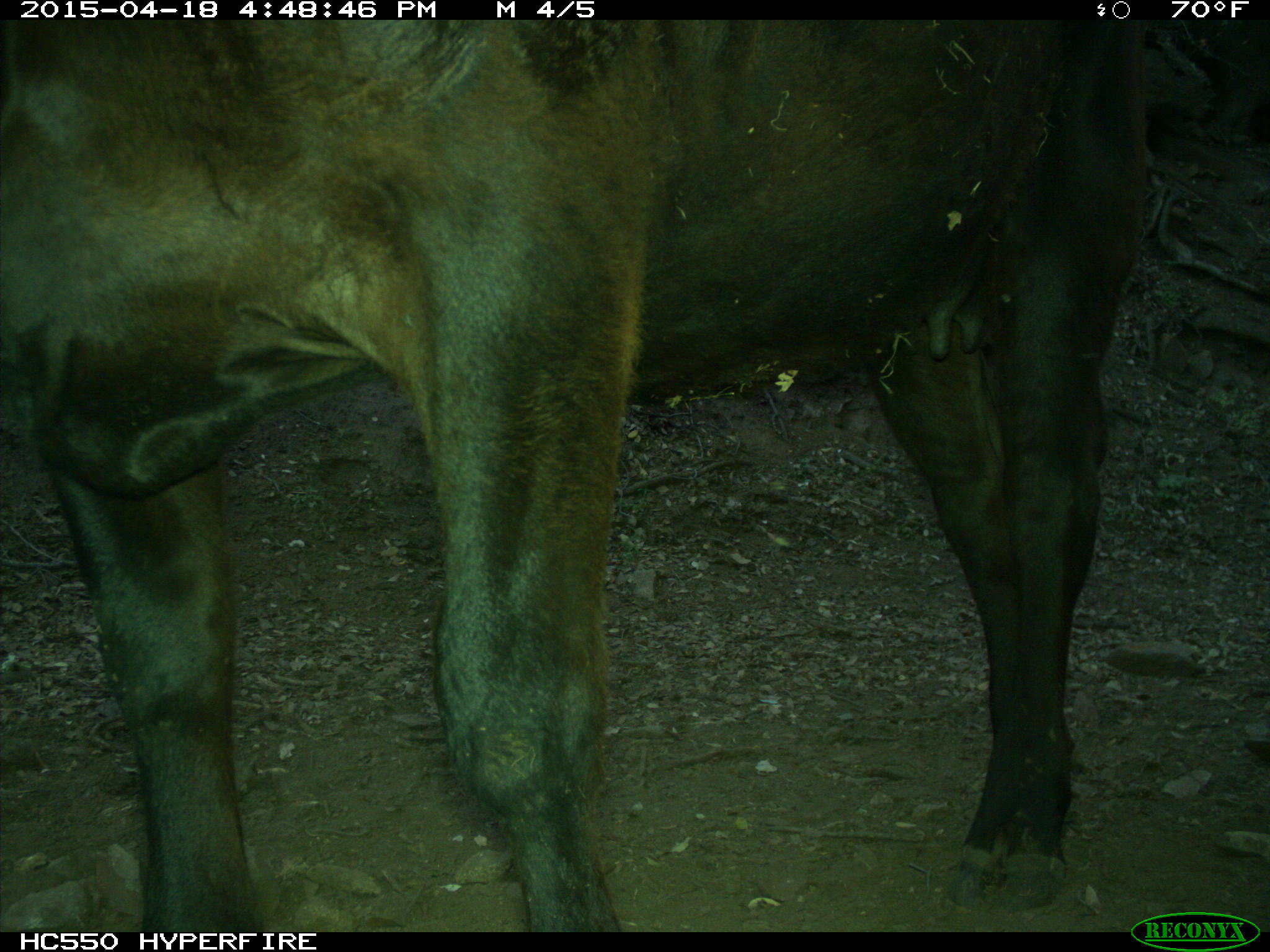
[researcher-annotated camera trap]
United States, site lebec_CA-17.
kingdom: Animalia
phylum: Chordata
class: Mammalia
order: Artiodactyla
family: Bovidae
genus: Bos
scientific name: Bos taurus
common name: domestic cow